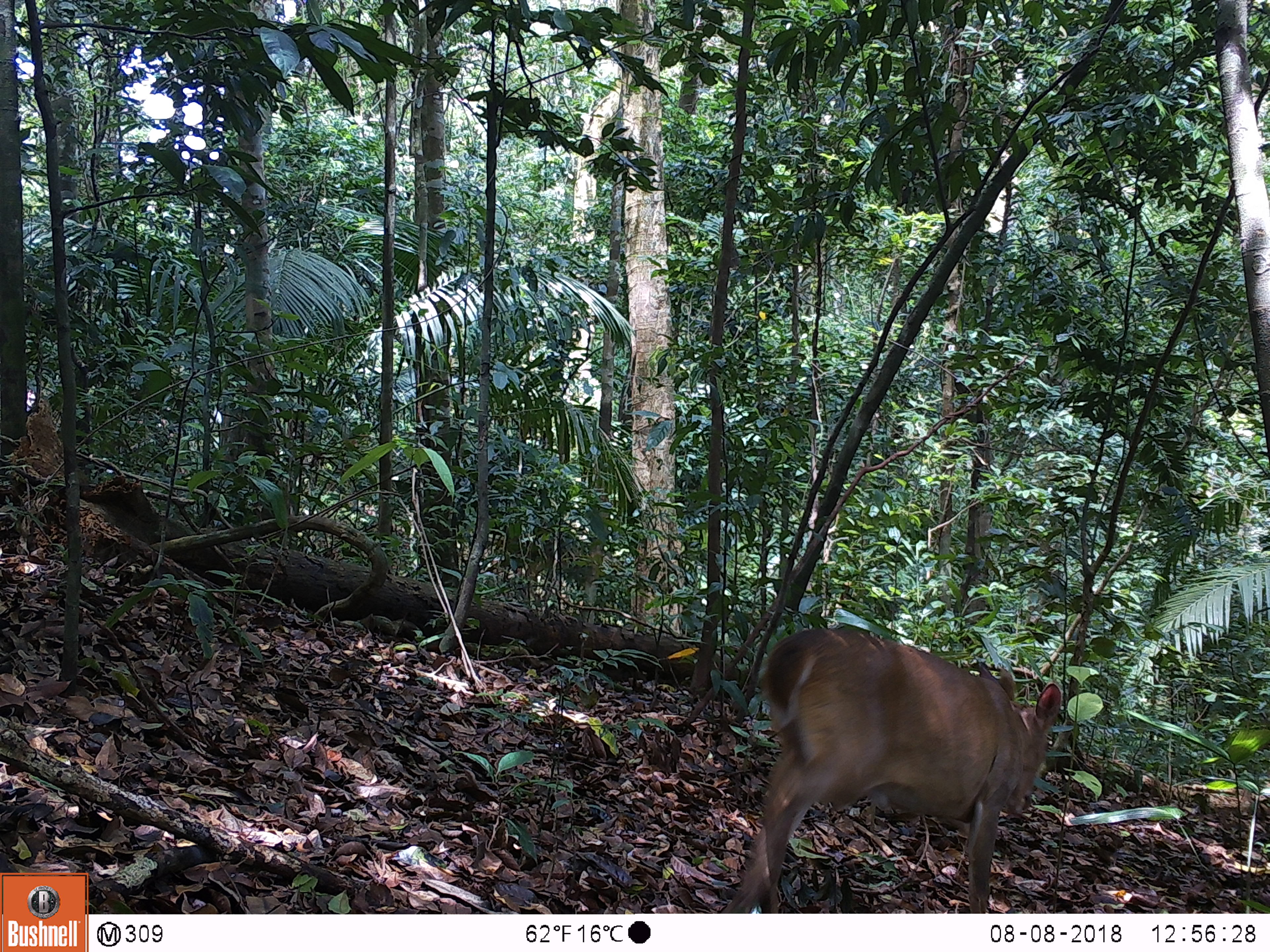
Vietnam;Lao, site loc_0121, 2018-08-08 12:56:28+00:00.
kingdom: Animalia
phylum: Chordata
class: Mammalia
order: Artiodactyla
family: Cervidae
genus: Muntiacus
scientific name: Muntiacus vuquangensis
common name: large-antlered muntjac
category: large antlered muntjac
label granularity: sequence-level